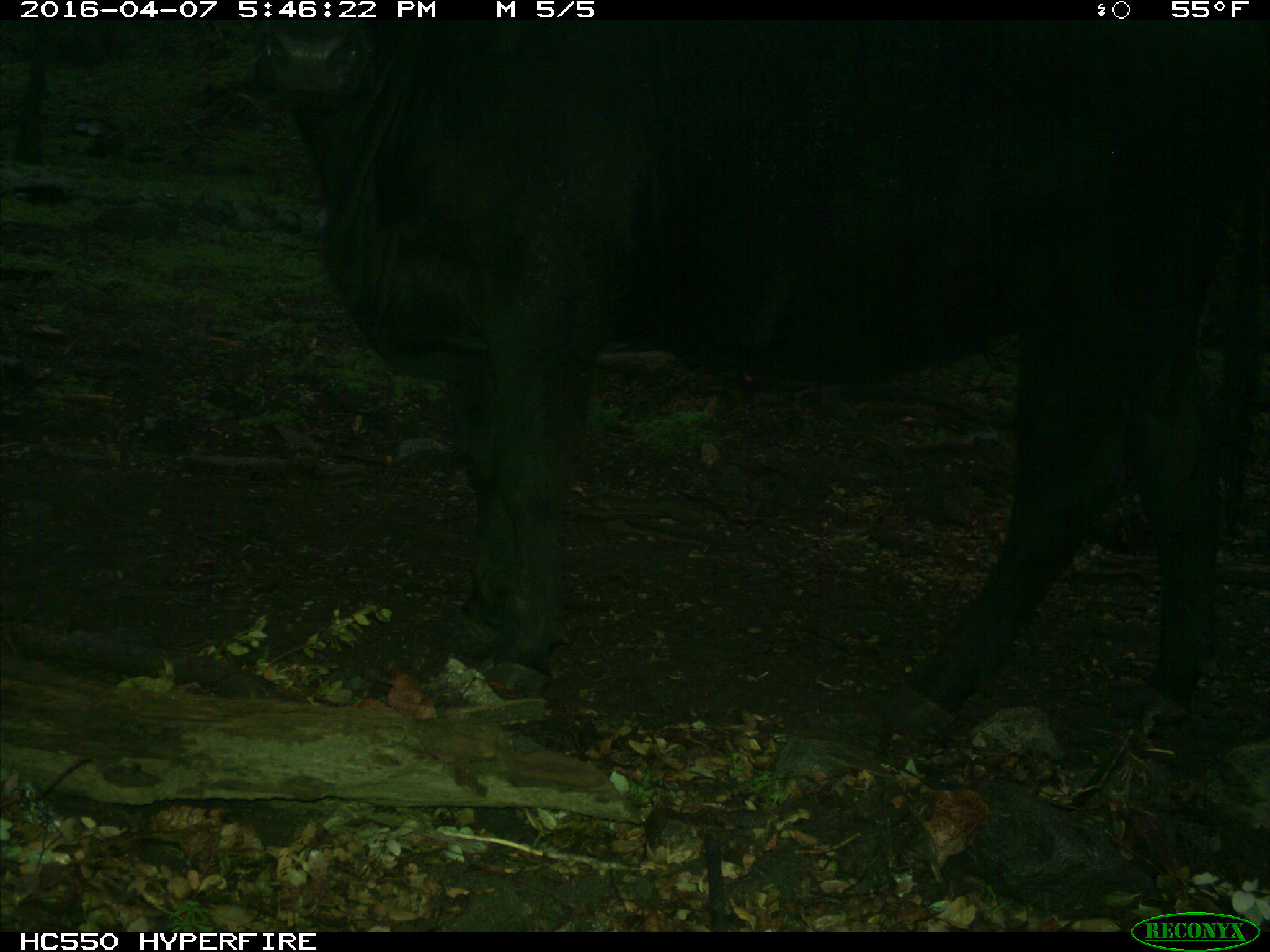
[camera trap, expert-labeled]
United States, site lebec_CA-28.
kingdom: Animalia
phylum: Chordata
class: Mammalia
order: Artiodactyla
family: Bovidae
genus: Bos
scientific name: Bos taurus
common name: domestic cow